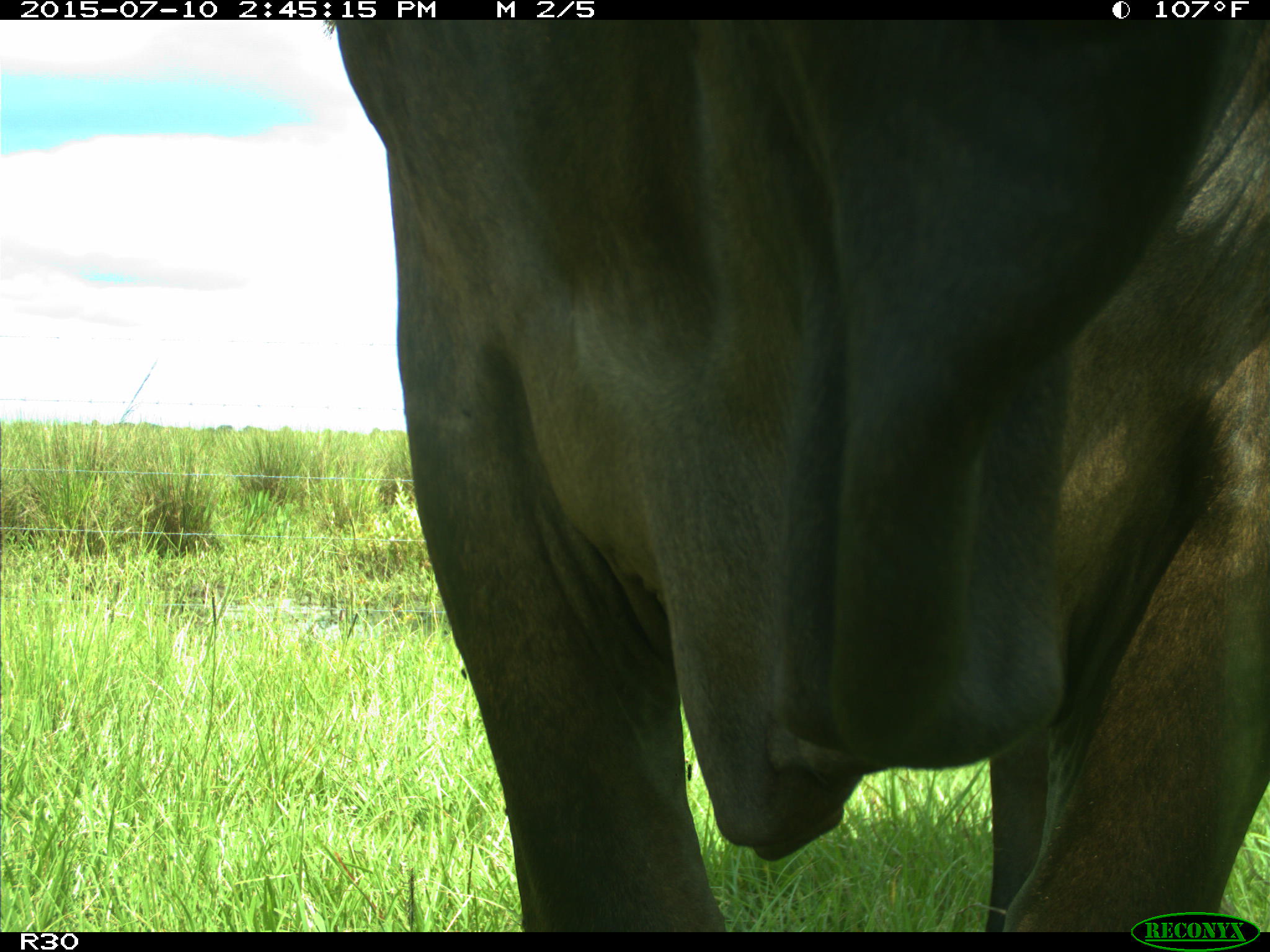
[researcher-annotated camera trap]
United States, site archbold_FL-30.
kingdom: Animalia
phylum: Chordata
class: Mammalia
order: Artiodactyla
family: Bovidae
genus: Bos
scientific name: Bos taurus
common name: domestic cow